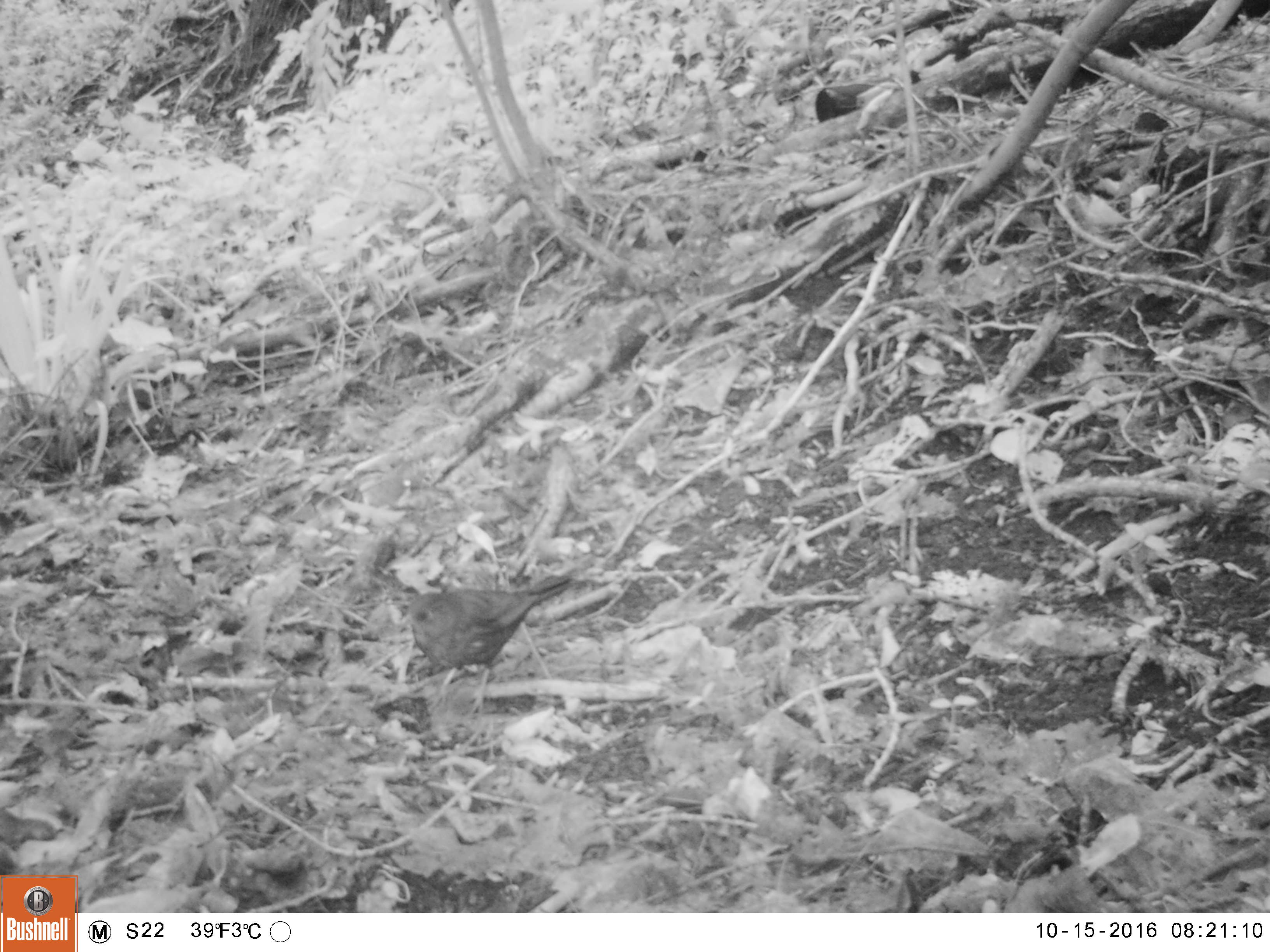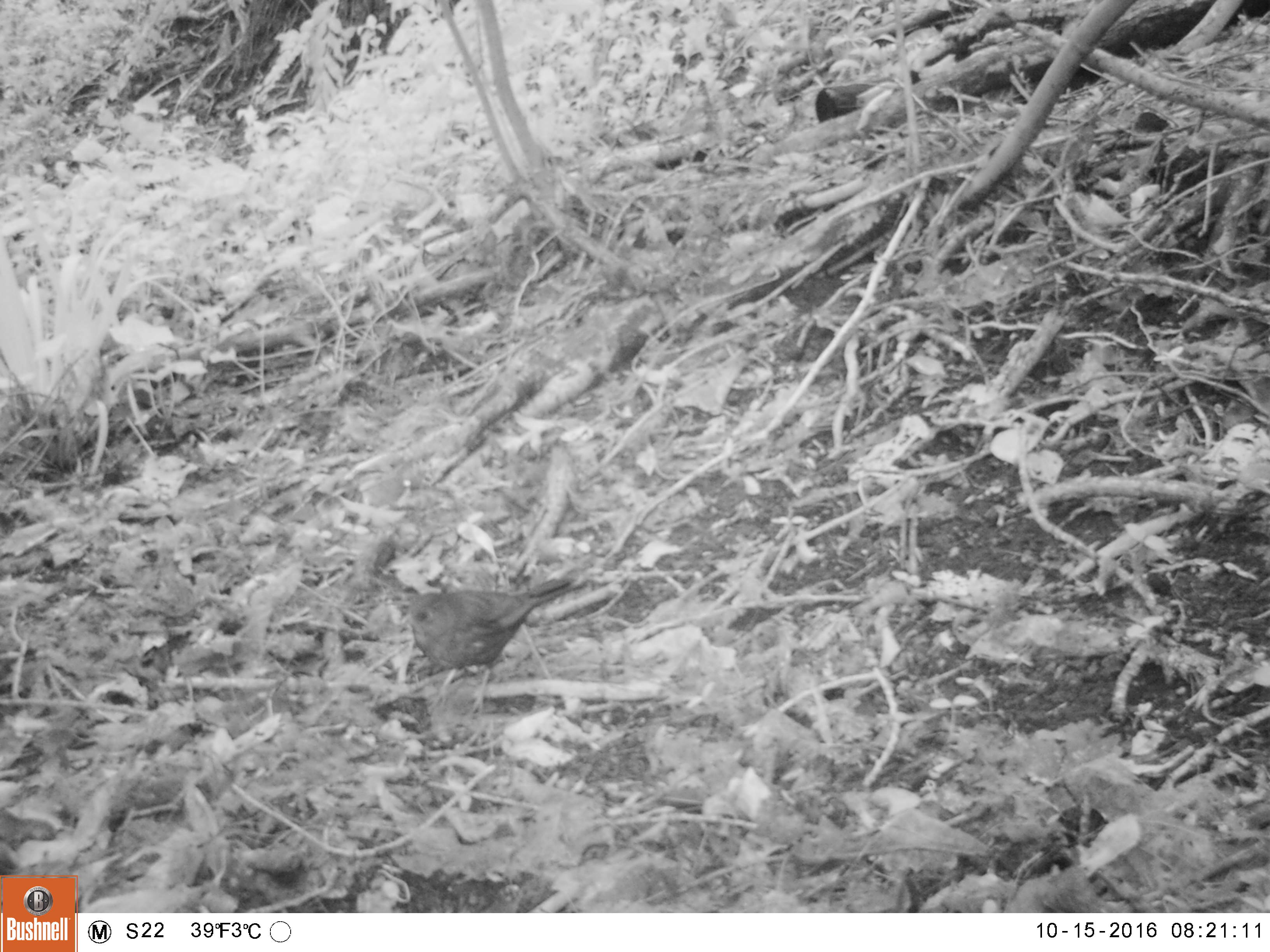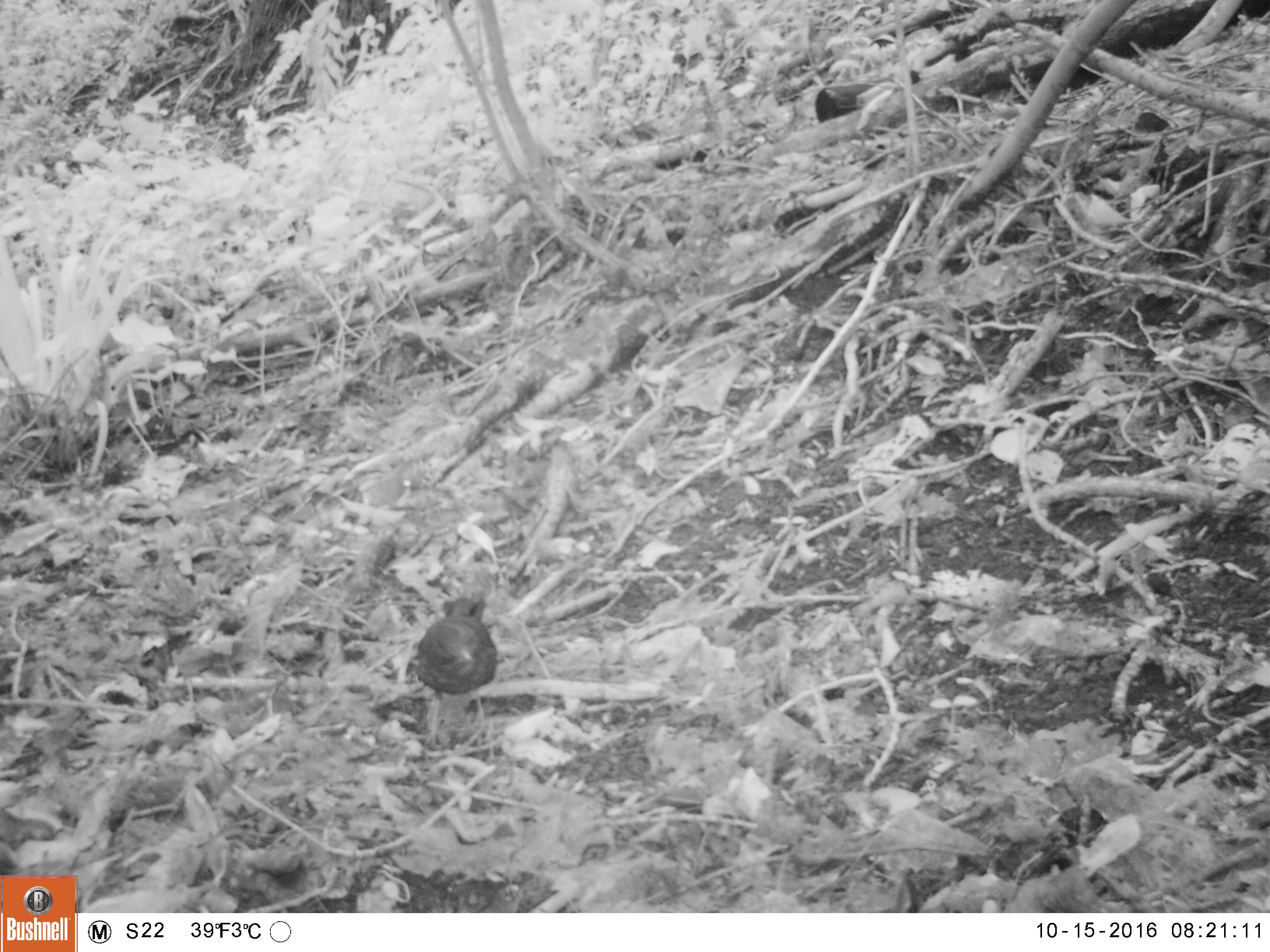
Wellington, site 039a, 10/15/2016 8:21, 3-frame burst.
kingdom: Animalia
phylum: Chordata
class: Aves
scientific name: Aves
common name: bird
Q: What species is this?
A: Bird (Aves).